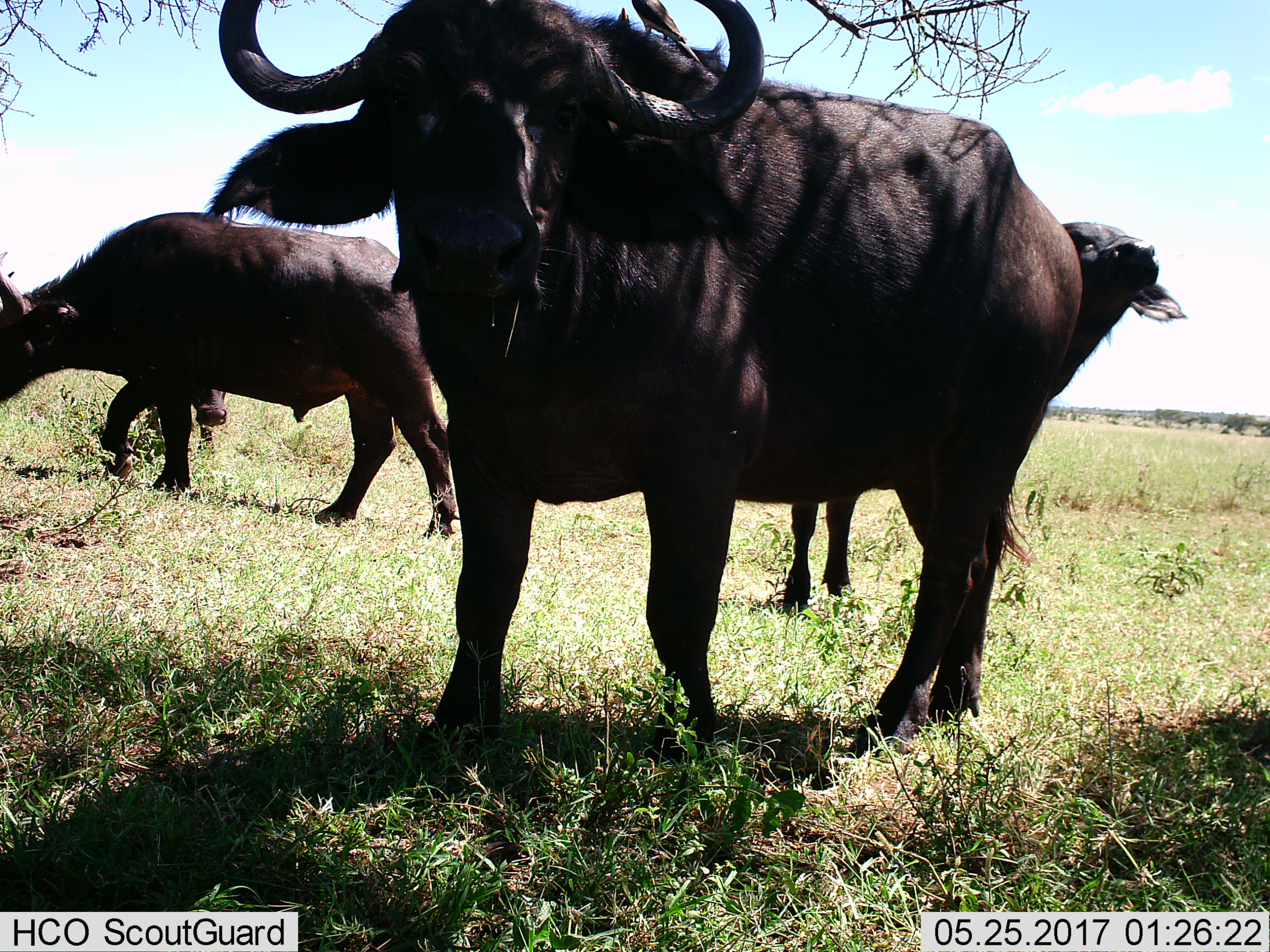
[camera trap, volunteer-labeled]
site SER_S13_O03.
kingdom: Animalia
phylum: Chordata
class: Mammalia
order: Artiodactyla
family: Bovidae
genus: Syncerus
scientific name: Syncerus caffer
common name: african buffalo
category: buffalo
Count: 4.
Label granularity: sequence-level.